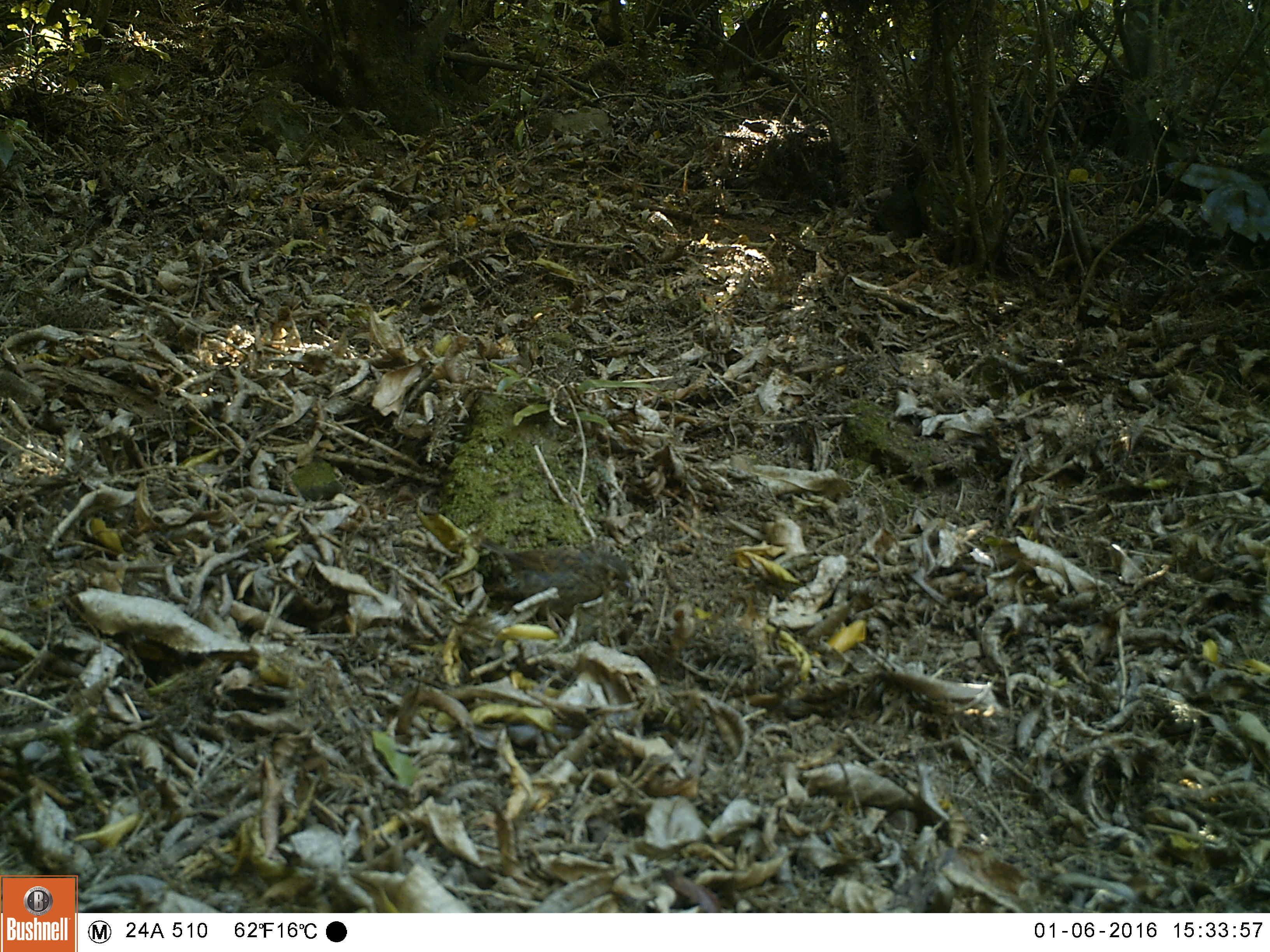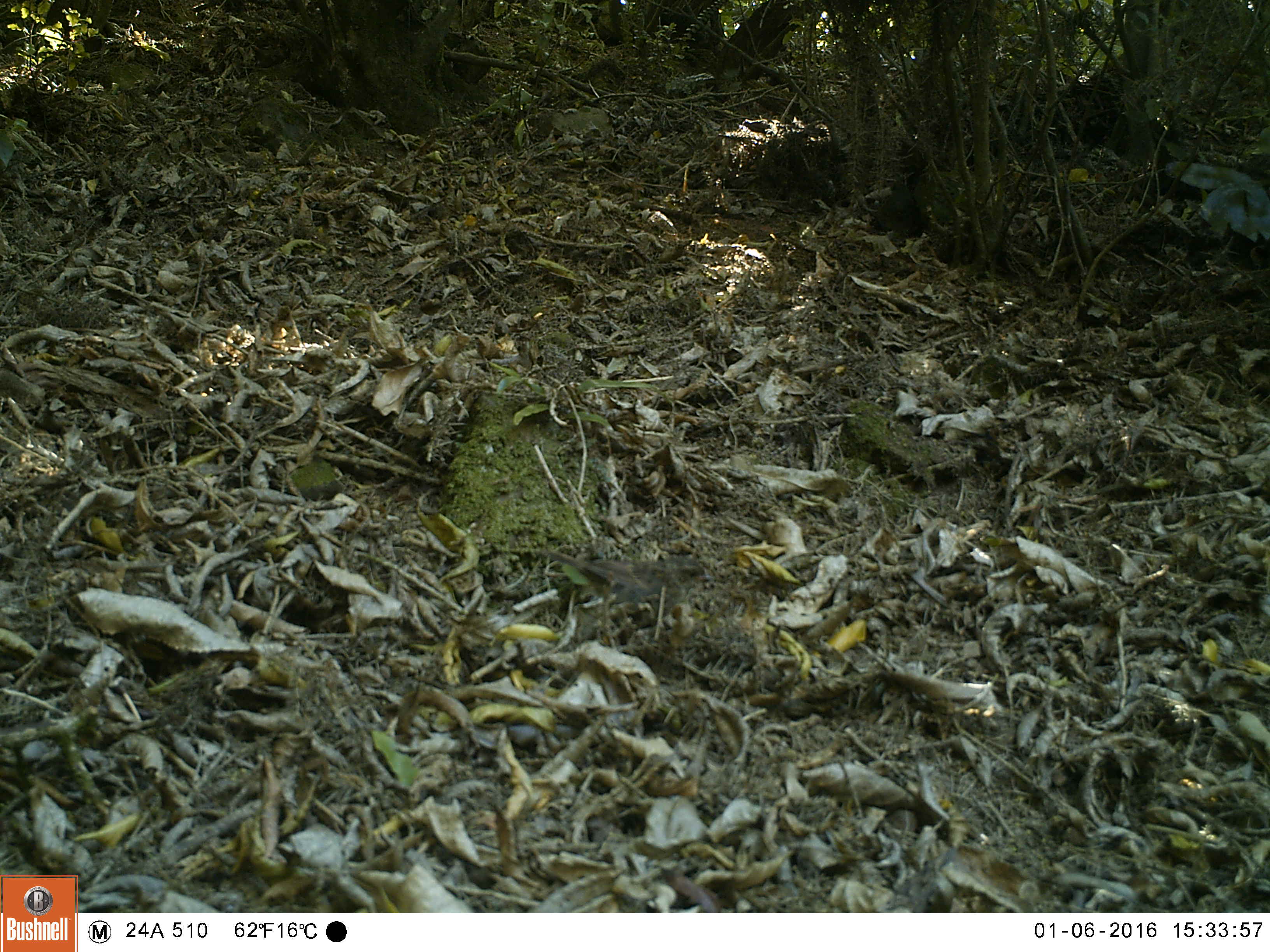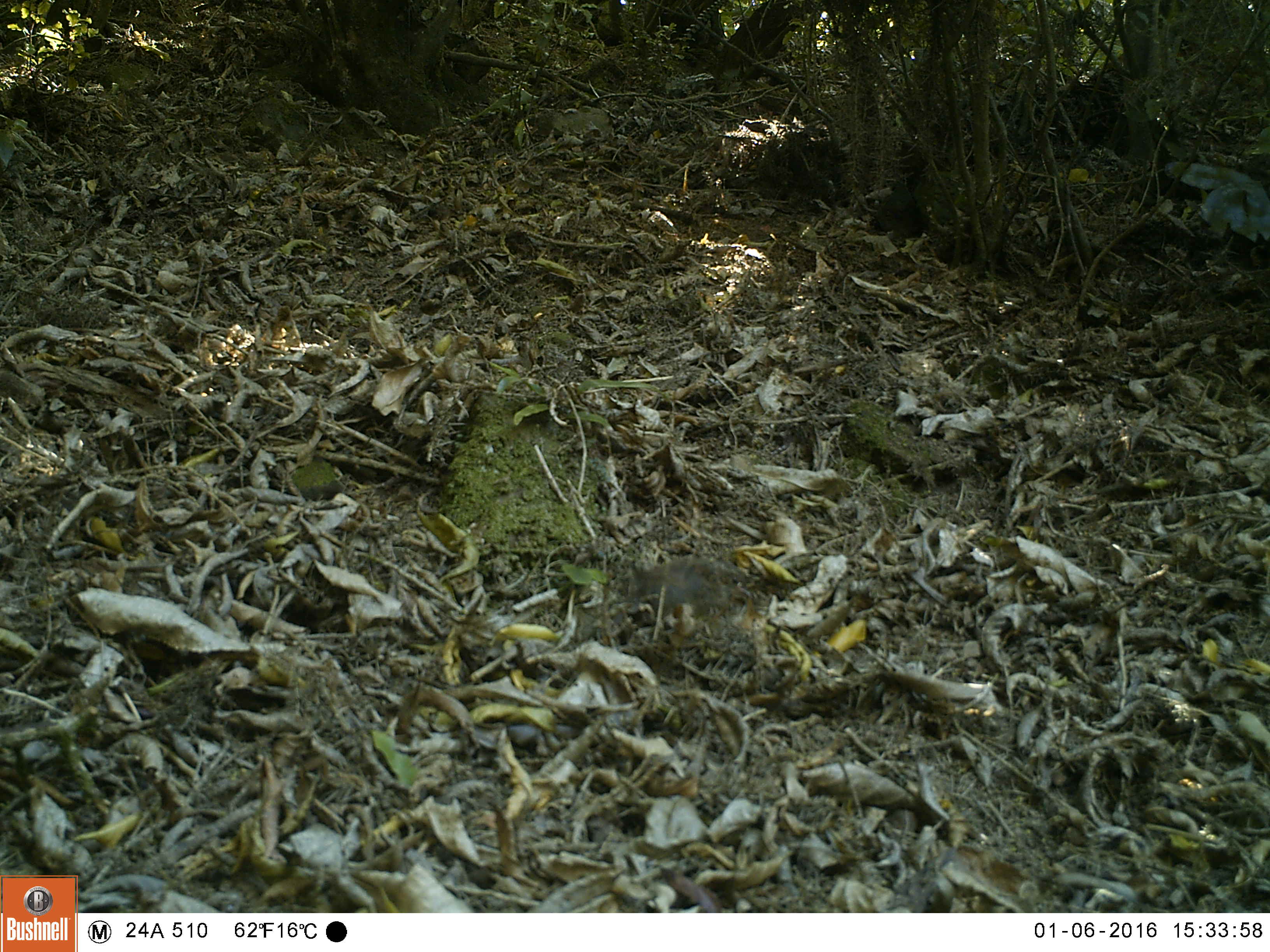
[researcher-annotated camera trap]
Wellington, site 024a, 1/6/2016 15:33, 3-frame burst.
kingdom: Animalia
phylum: Chordata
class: Aves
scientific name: Aves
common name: bird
Bird (Aves).